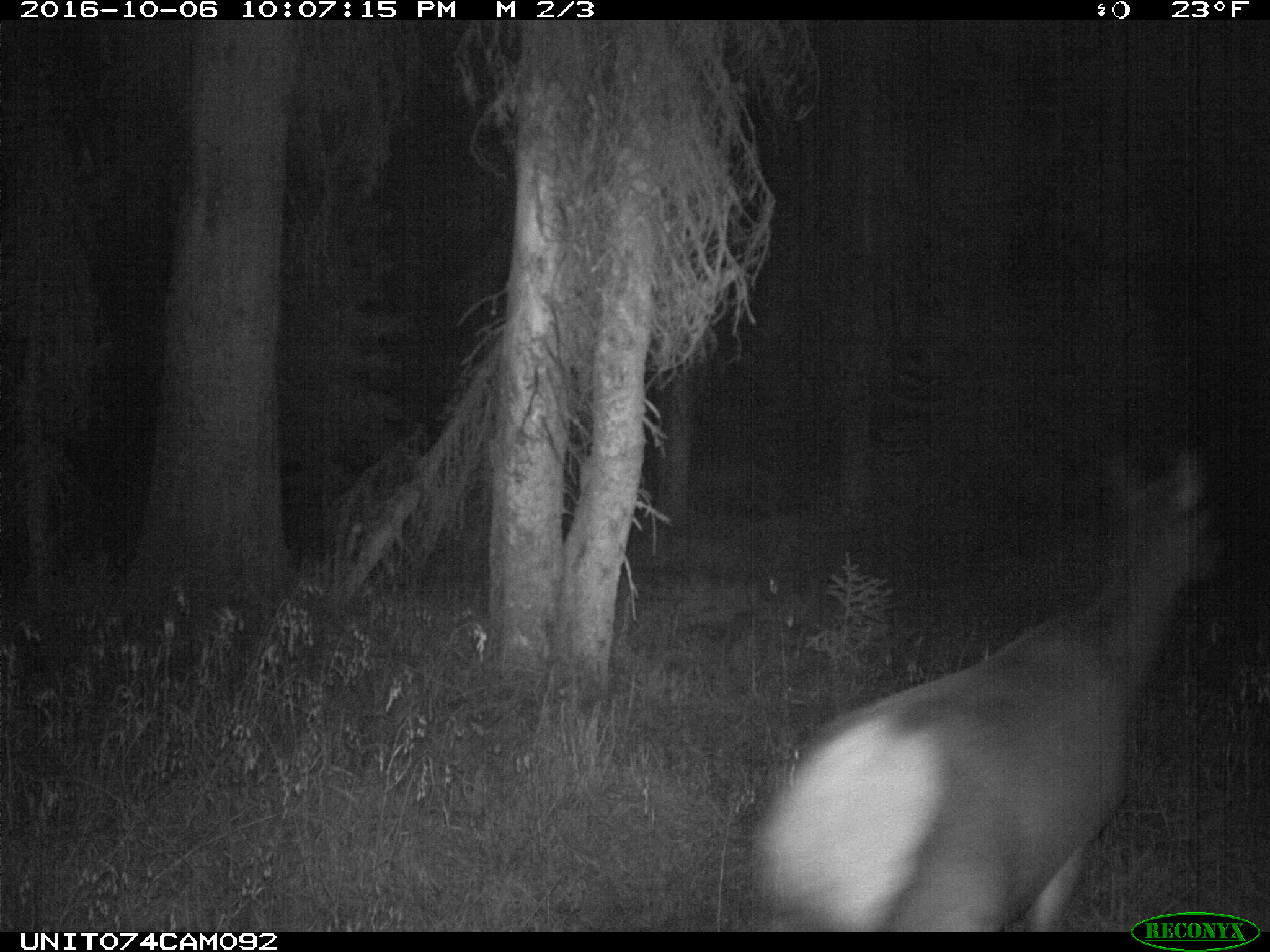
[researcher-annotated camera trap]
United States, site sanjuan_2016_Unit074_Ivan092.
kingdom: Animalia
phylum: Chordata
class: Mammalia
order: Artiodactyla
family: Cervidae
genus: Cervus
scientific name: Cervus elaphus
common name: red deer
Cervus elaphus (red deer).